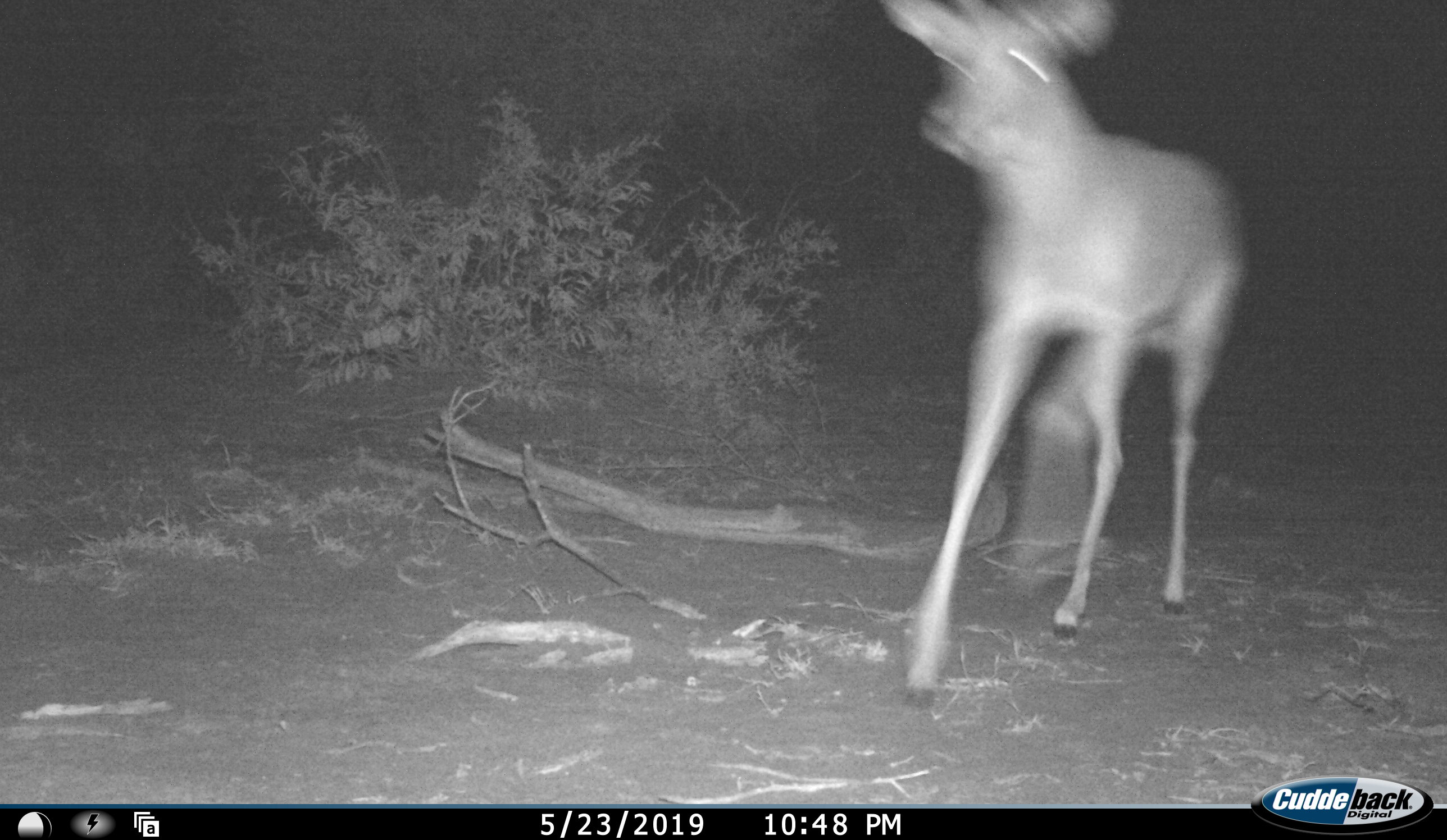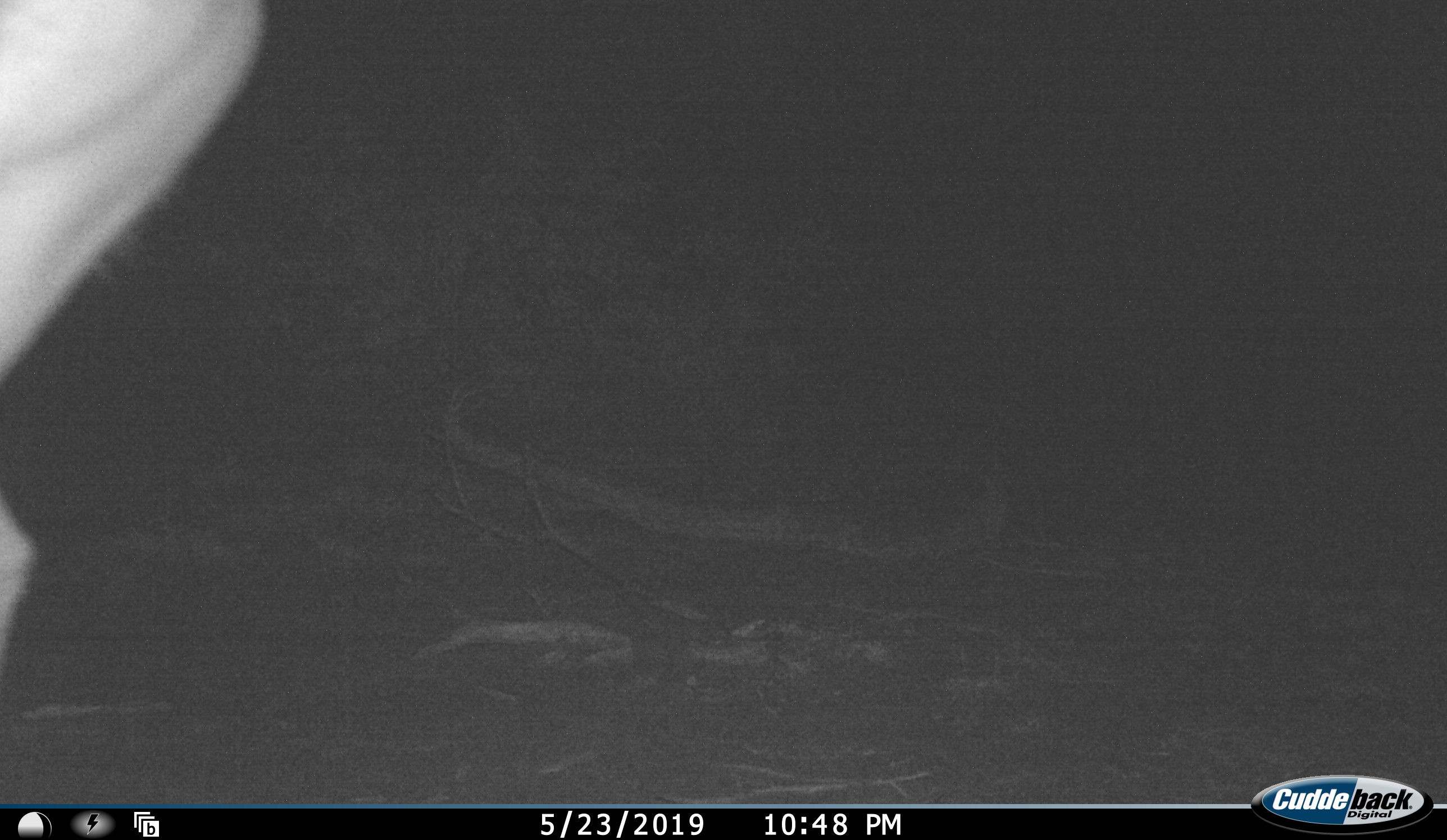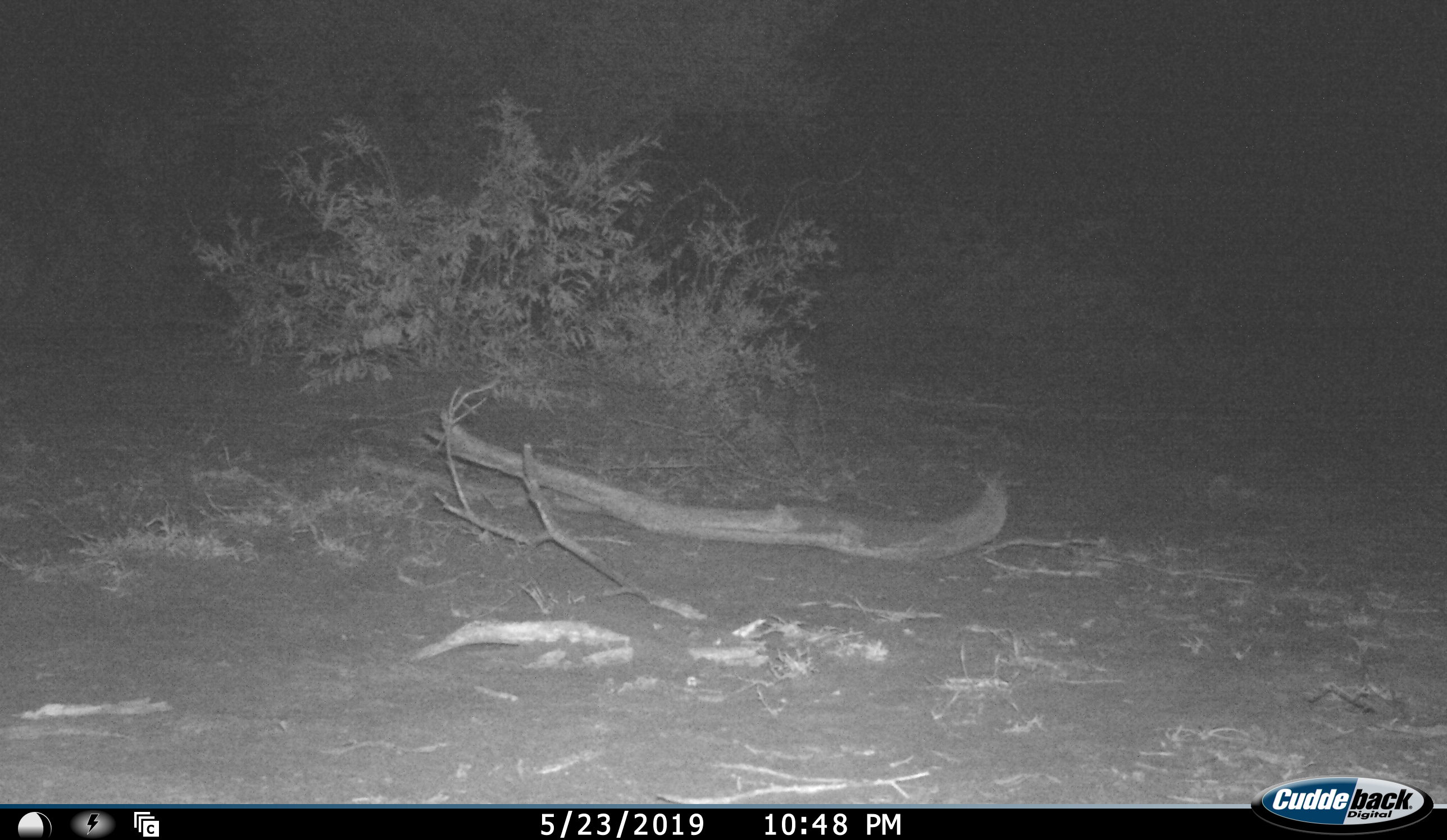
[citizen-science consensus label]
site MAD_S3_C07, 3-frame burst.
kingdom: Animalia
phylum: Chordata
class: Mammalia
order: Artiodactyla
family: Bovidae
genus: Aepyceros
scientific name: Aepyceros melampus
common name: impala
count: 1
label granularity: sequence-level